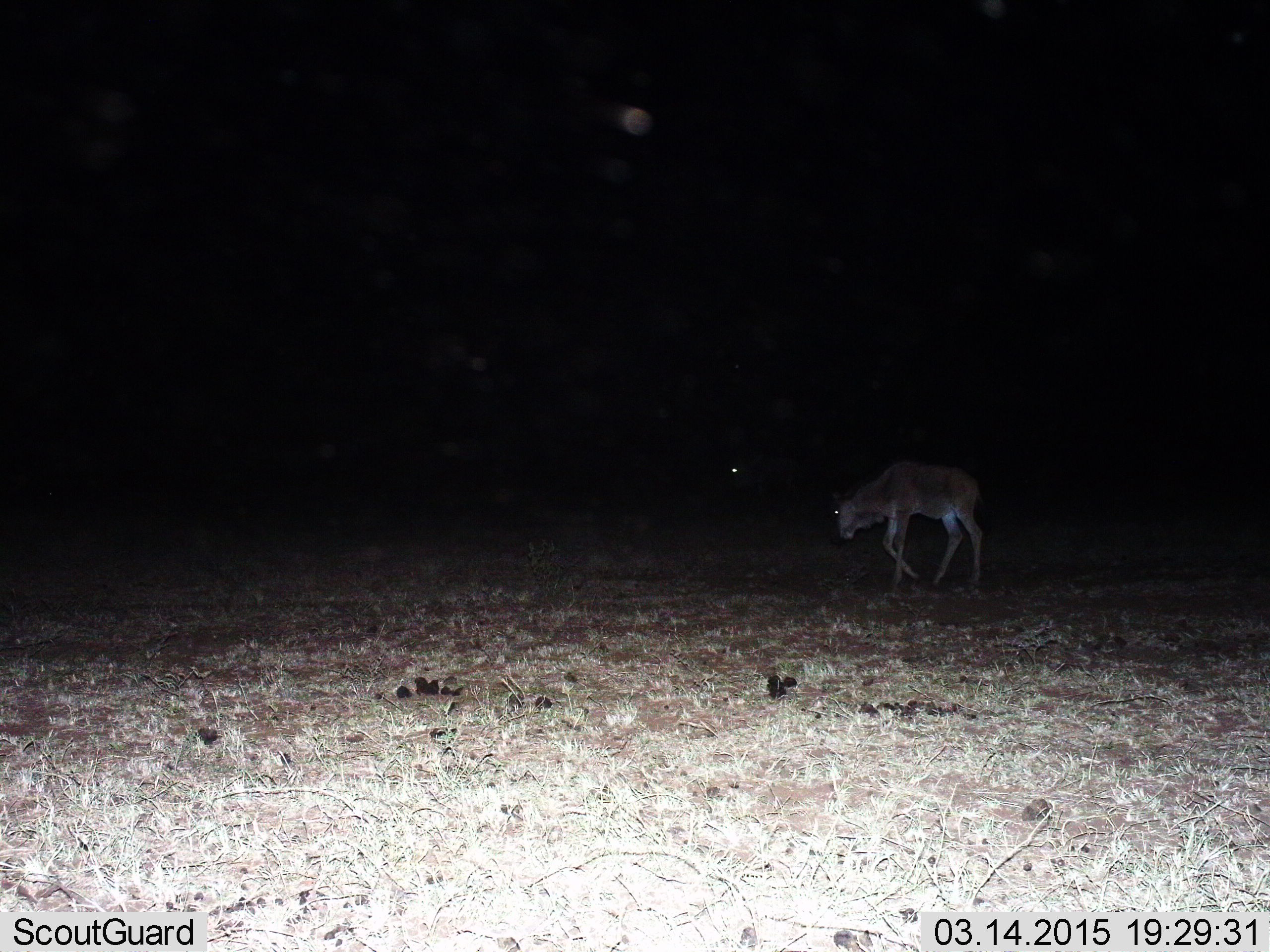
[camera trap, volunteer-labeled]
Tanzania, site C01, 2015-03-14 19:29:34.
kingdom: Animalia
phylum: Chordata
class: Mammalia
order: Artiodactyla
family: Bovidae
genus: Connochaetes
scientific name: Connochaetes taurinus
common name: blue wildebeest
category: wildebeest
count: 1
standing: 20%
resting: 0%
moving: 80%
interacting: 0%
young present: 50%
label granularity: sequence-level